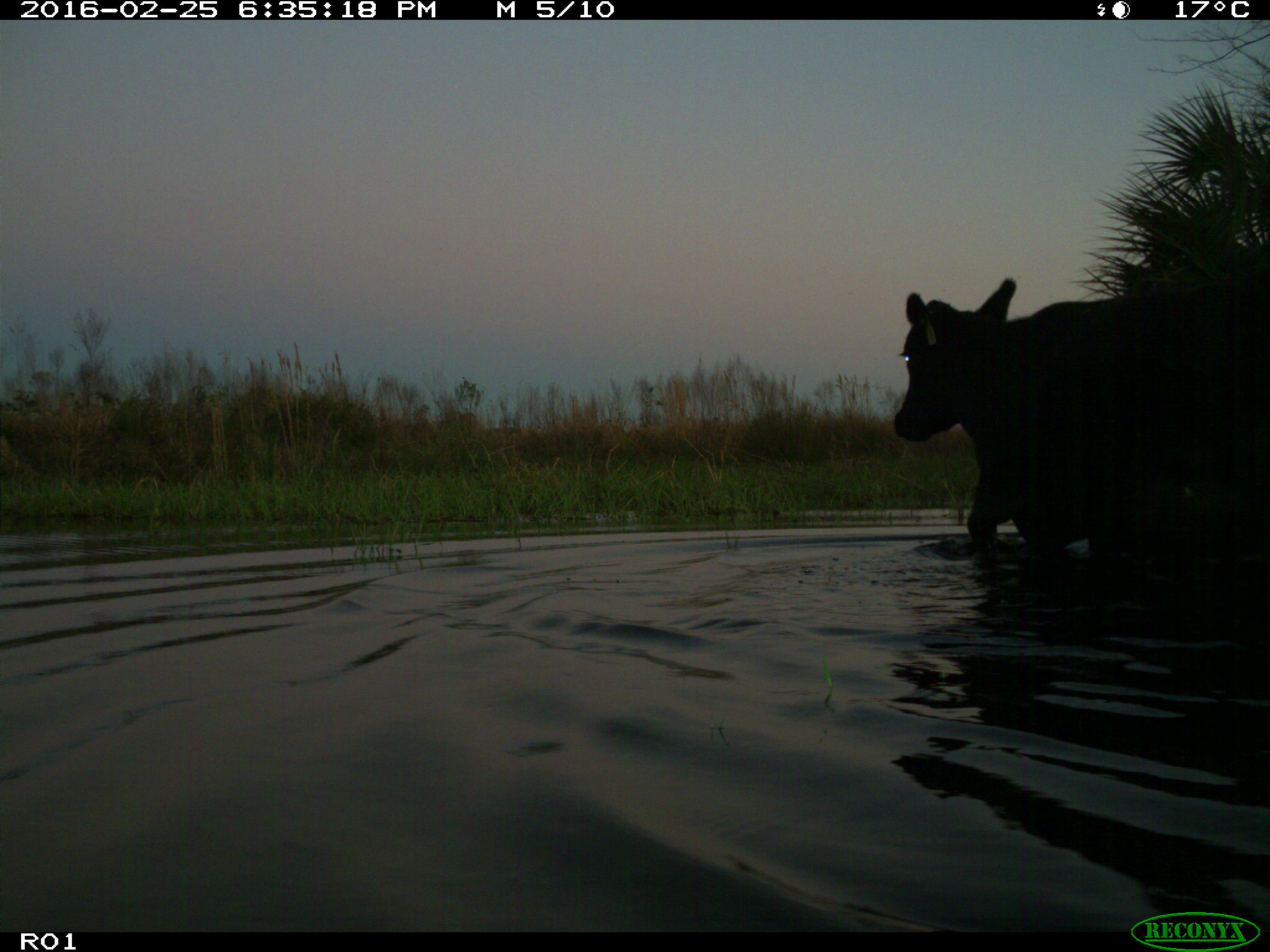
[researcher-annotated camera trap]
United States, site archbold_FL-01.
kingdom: Animalia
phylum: Chordata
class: Mammalia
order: Artiodactyla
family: Bovidae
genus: Bos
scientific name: Bos taurus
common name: domestic cow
Bos taurus (domestic cow).